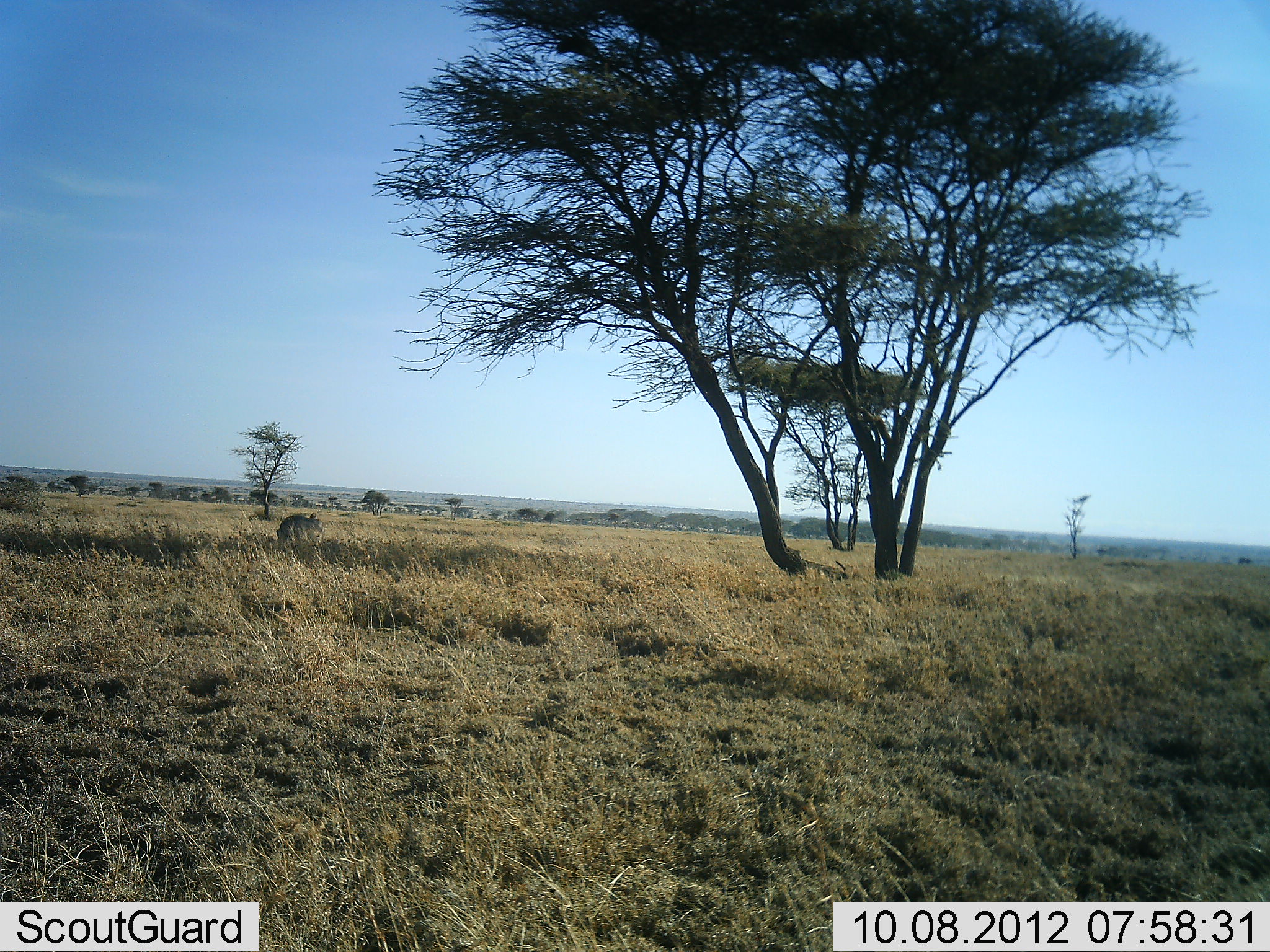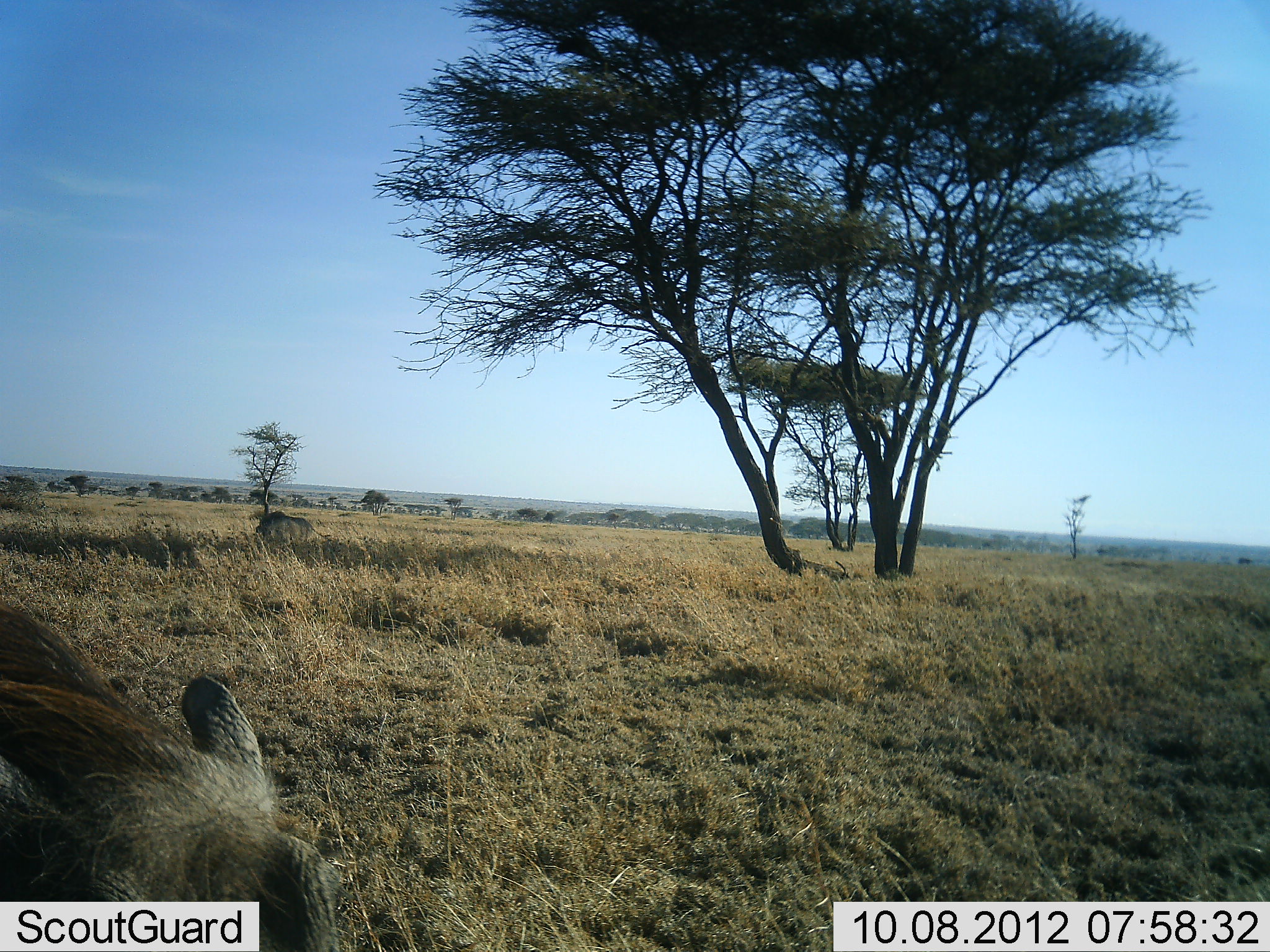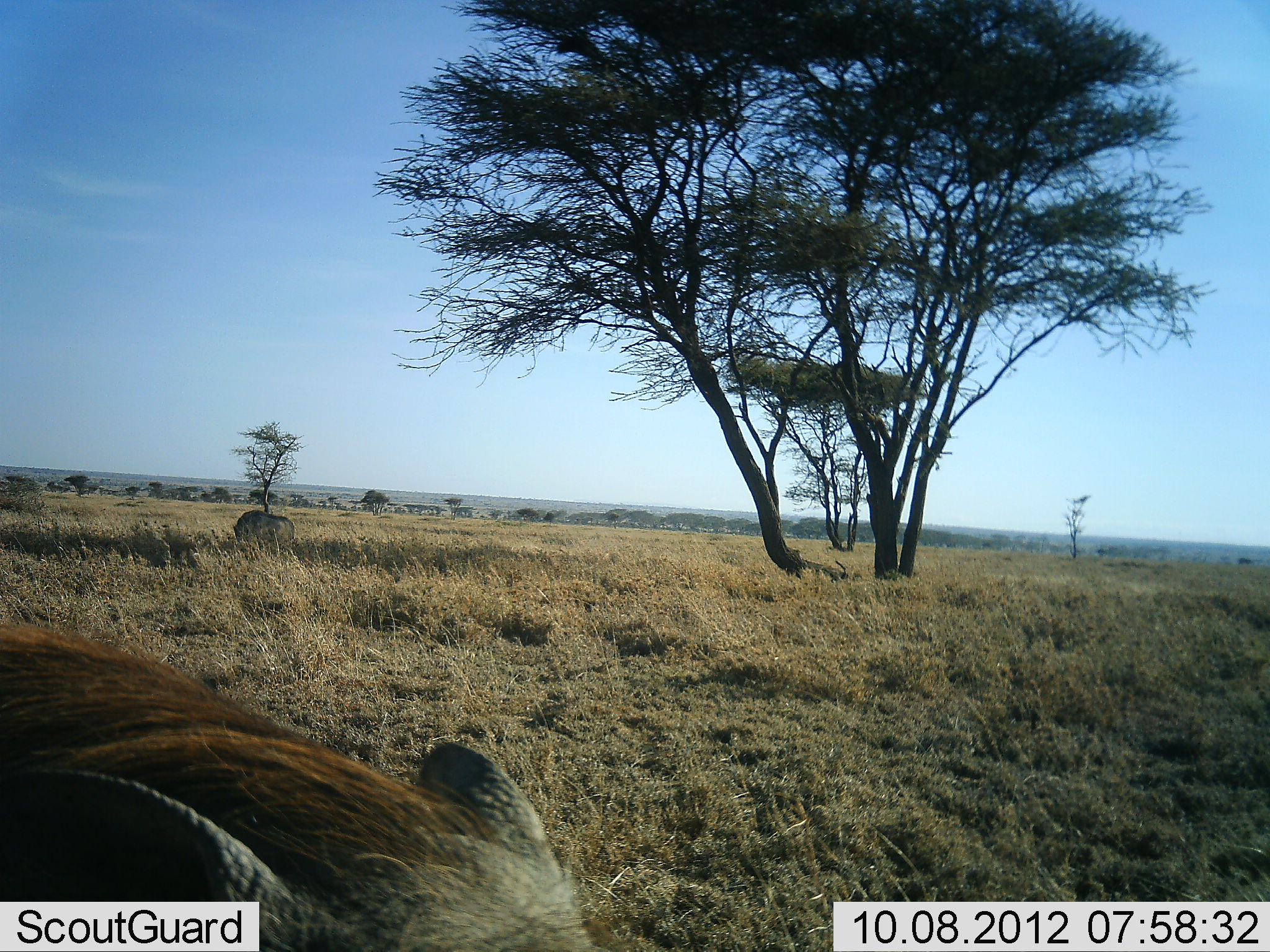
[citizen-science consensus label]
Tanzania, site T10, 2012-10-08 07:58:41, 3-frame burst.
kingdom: Animalia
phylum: Chordata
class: Mammalia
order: Artiodactyla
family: Suidae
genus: Phacochoerus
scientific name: Phacochoerus africanus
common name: warthog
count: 2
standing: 20%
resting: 0%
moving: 80%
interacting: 0%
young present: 0%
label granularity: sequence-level